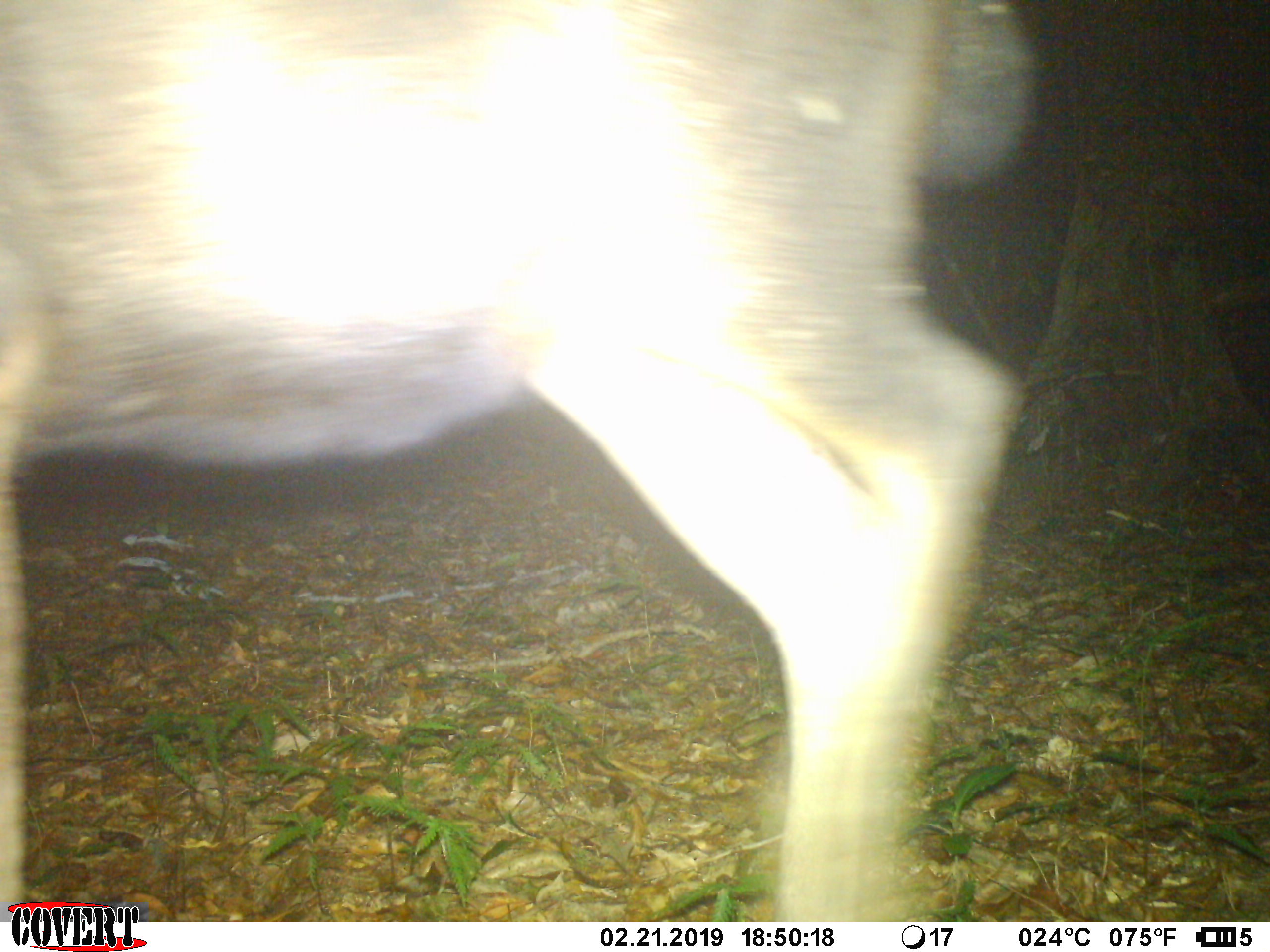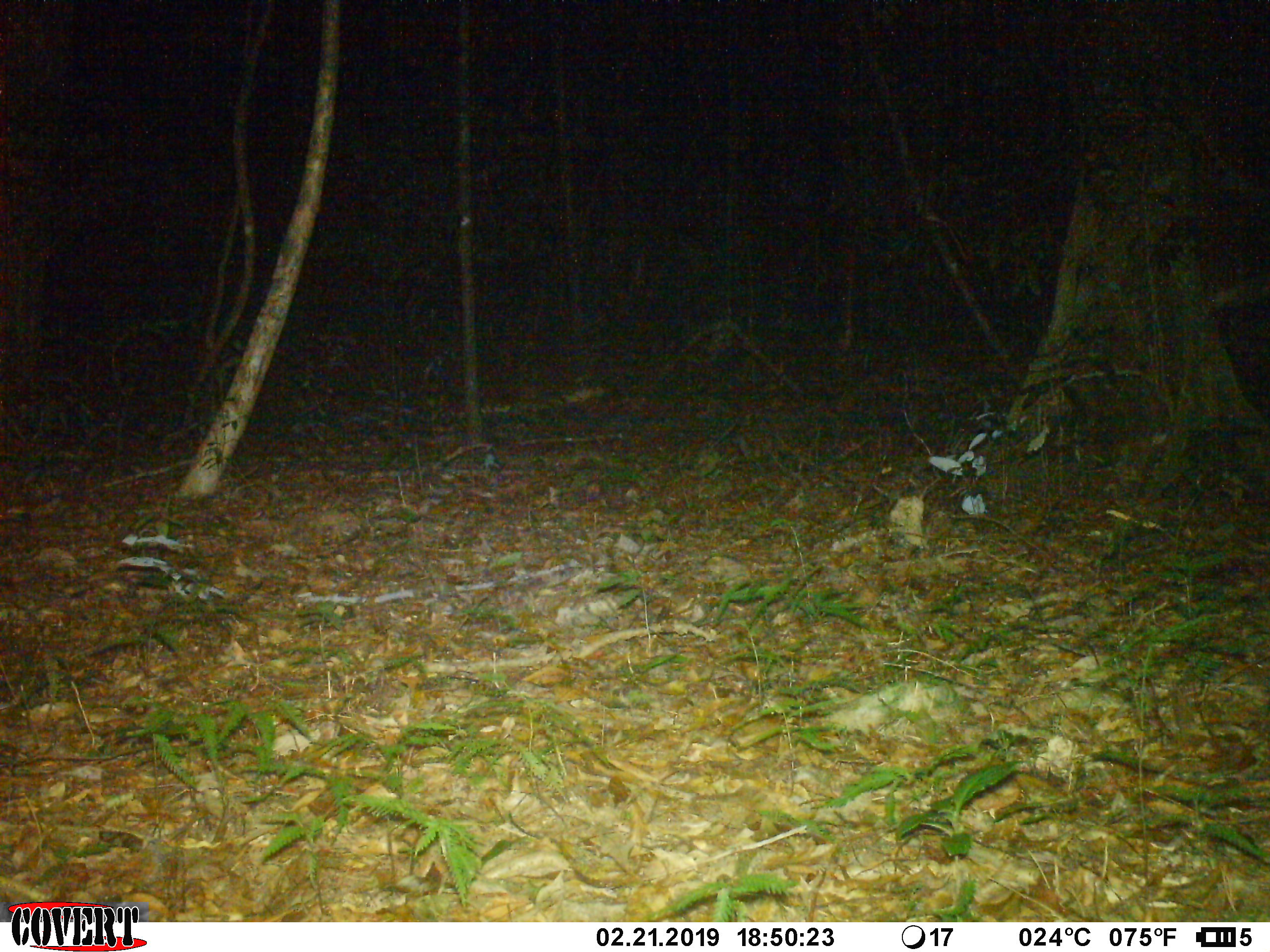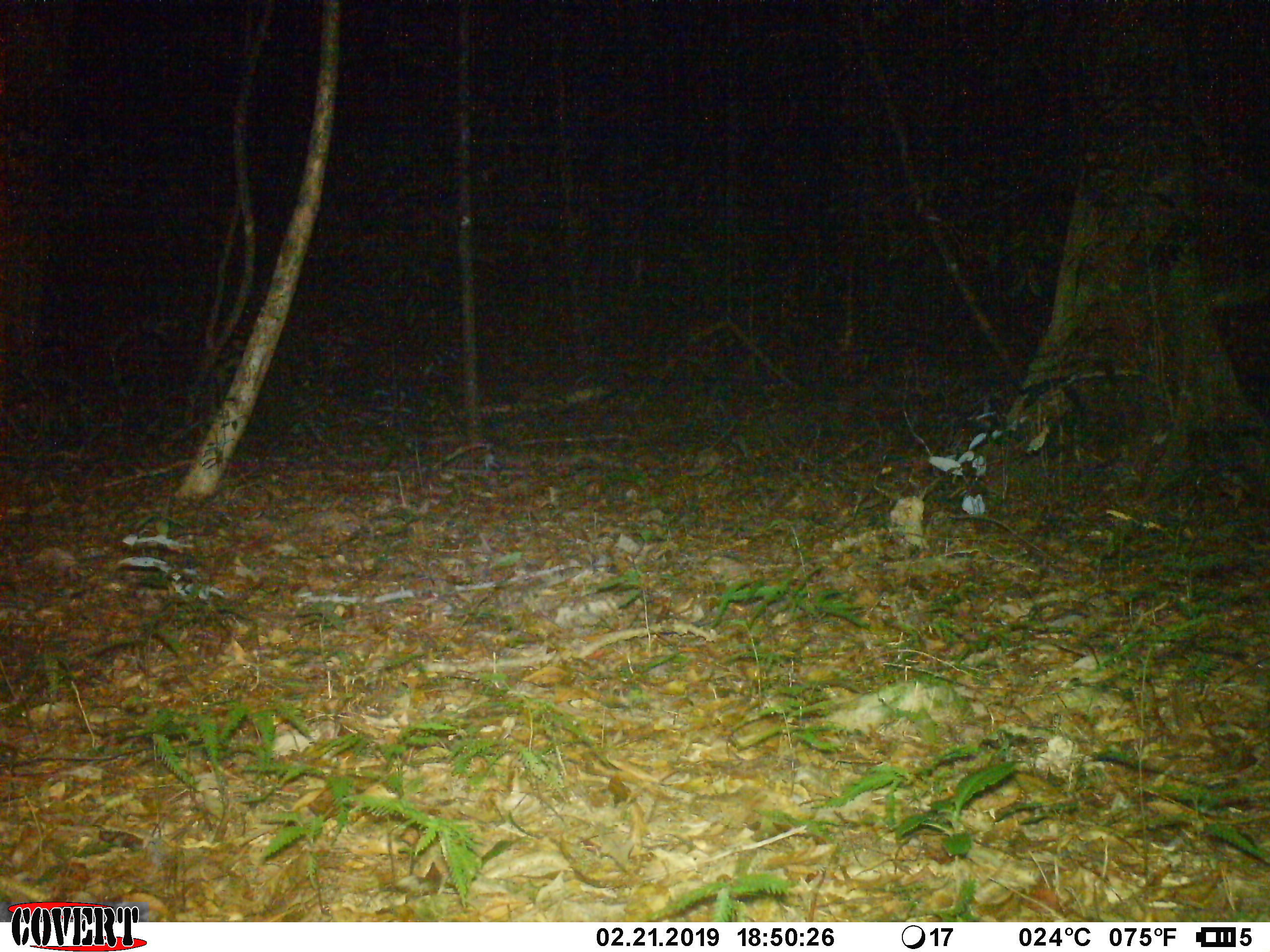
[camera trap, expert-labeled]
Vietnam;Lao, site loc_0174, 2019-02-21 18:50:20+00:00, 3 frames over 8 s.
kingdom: Animalia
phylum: Chordata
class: Mammalia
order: Artiodactyla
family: Cervidae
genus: Rusa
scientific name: Rusa unicolor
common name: sambar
Sambar (Rusa unicolor). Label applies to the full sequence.